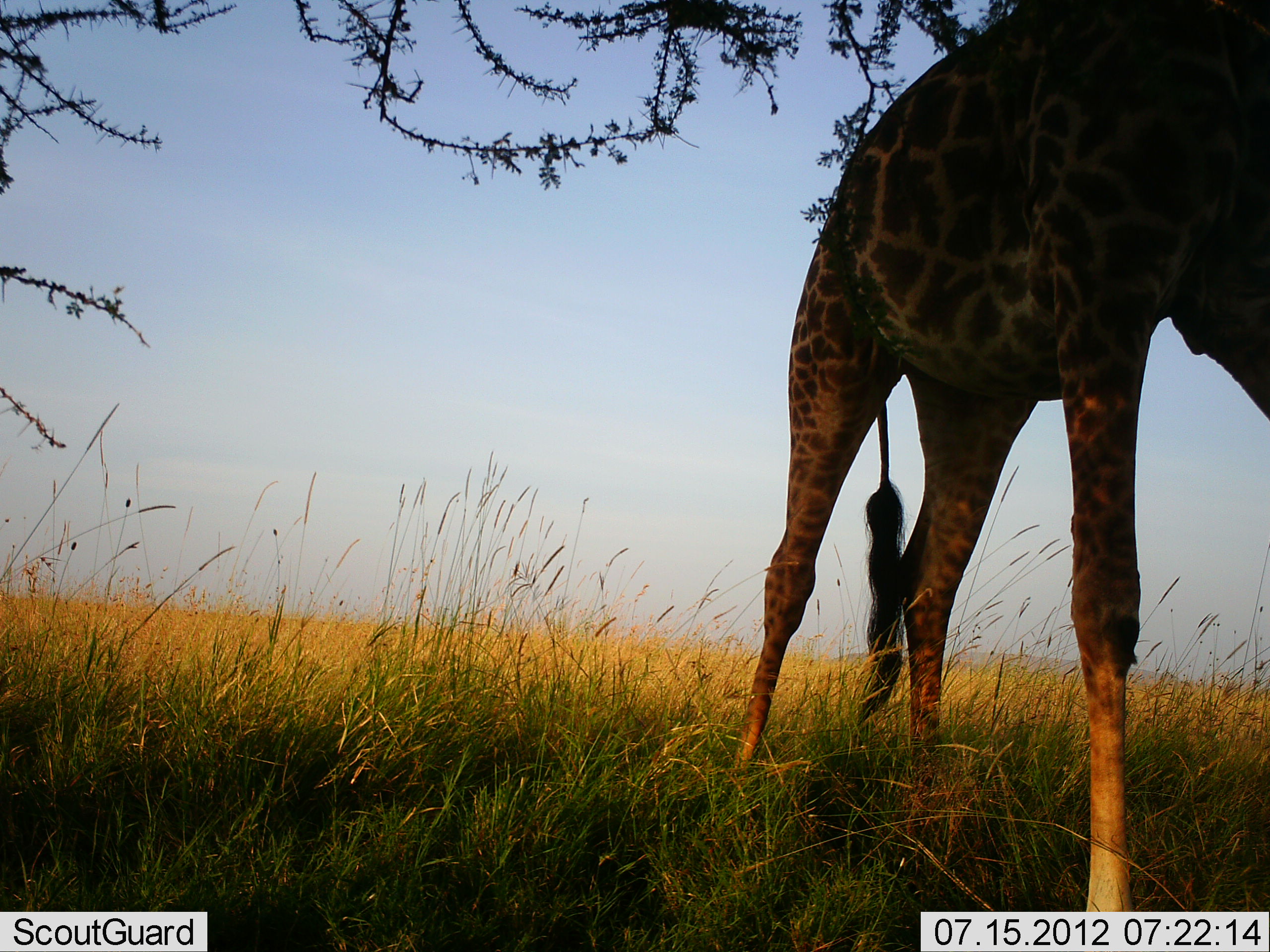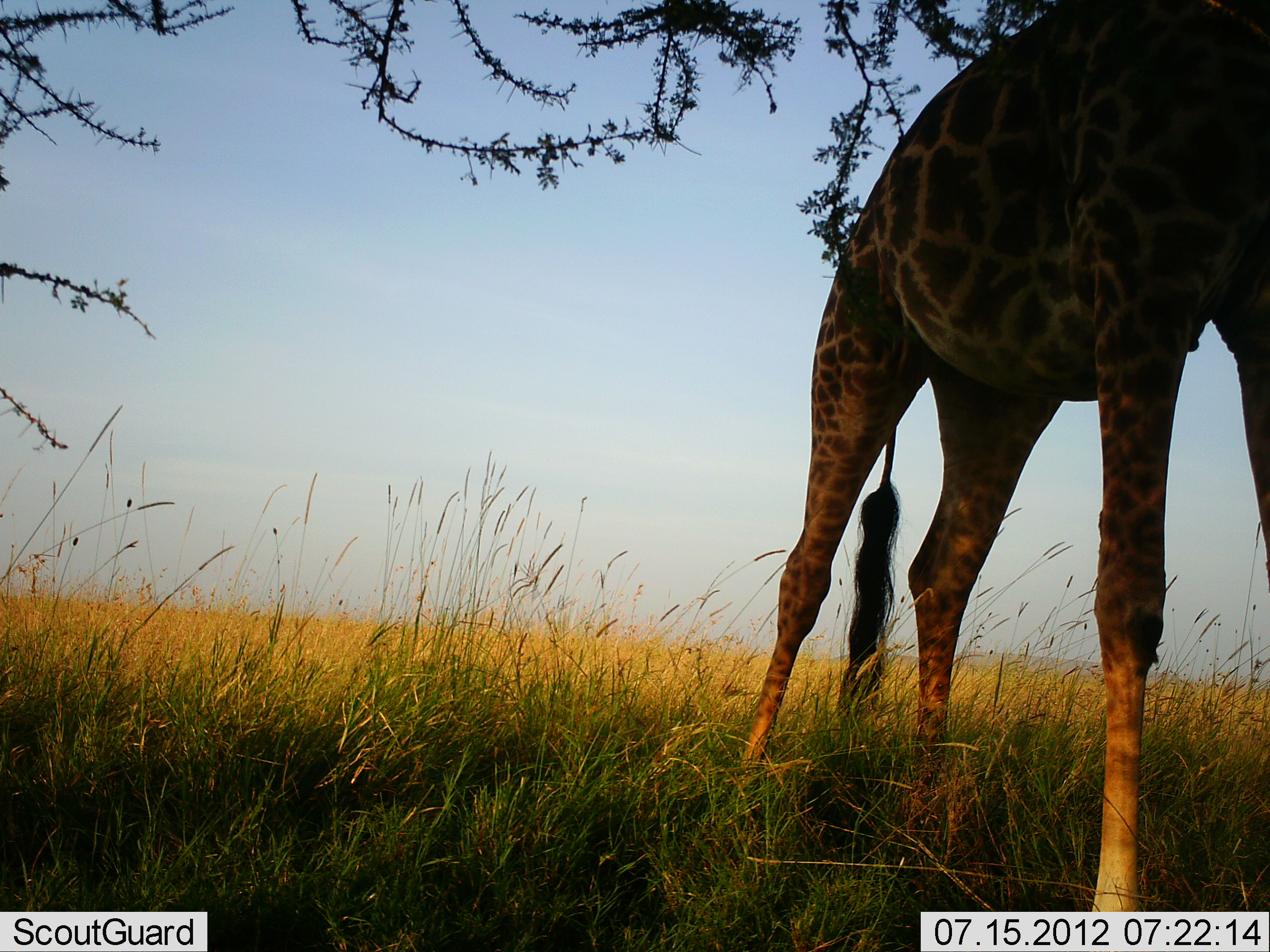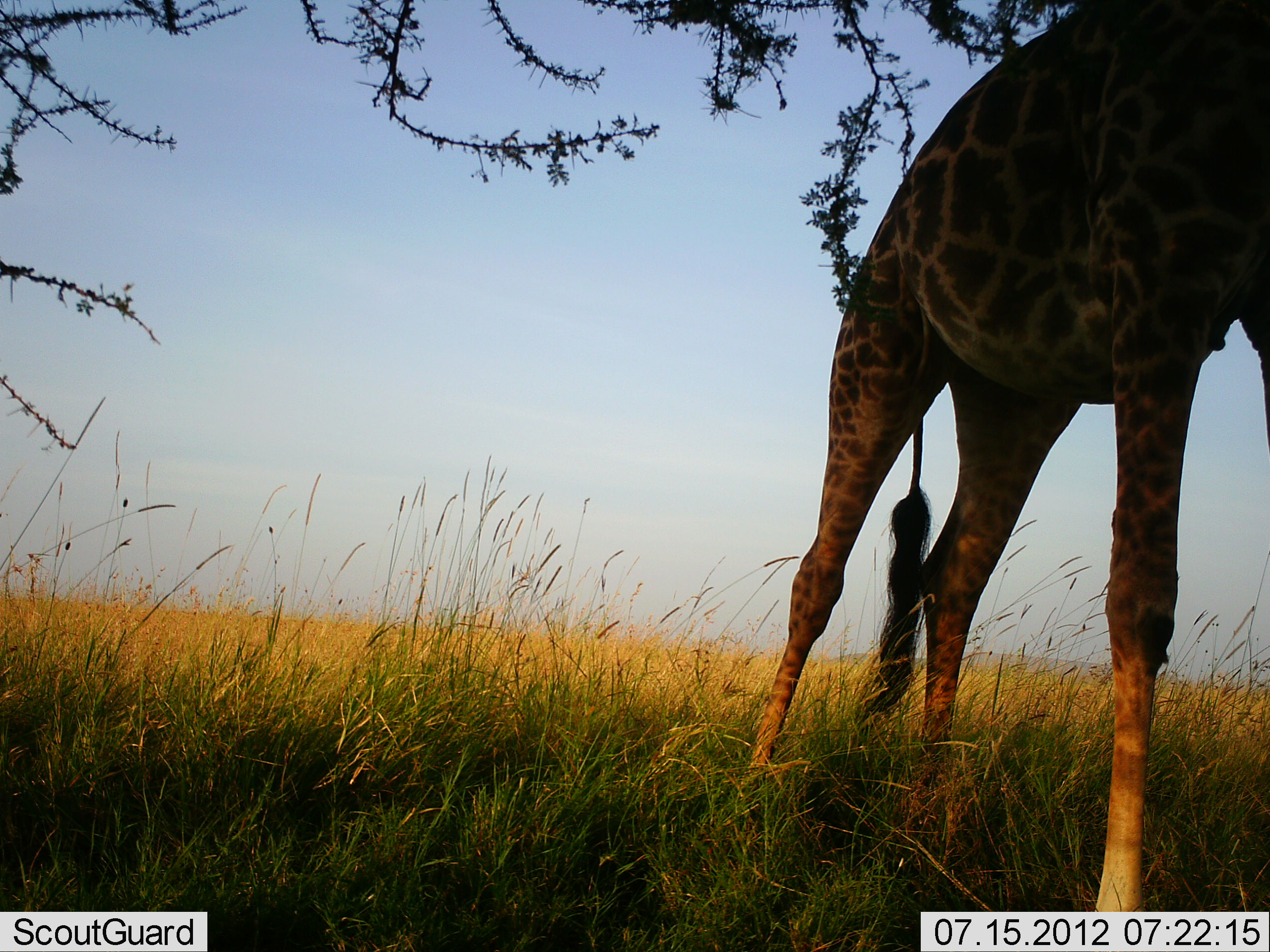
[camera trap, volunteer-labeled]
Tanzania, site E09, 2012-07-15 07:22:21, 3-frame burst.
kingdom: Animalia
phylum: Chordata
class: Mammalia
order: Artiodactyla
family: Giraffidae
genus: Giraffa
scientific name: Giraffa camelopardalis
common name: giraffe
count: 1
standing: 100%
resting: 0%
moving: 0%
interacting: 0%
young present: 0%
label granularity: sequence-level